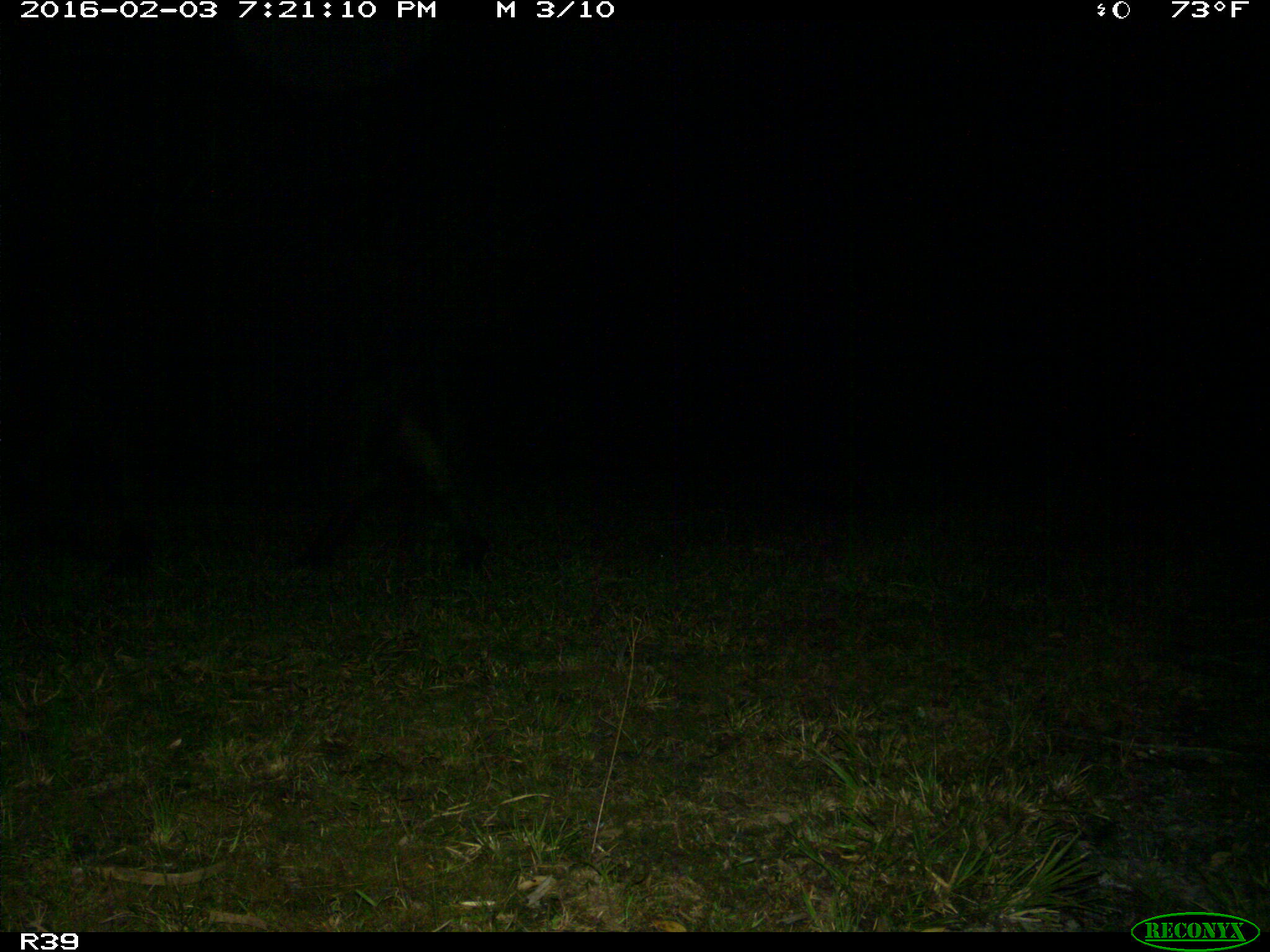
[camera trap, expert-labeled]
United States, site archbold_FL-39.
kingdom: Animalia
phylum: Chordata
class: Mammalia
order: Artiodactyla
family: Bovidae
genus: Bos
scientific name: Bos taurus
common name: domestic cow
Bos taurus (domestic cow).